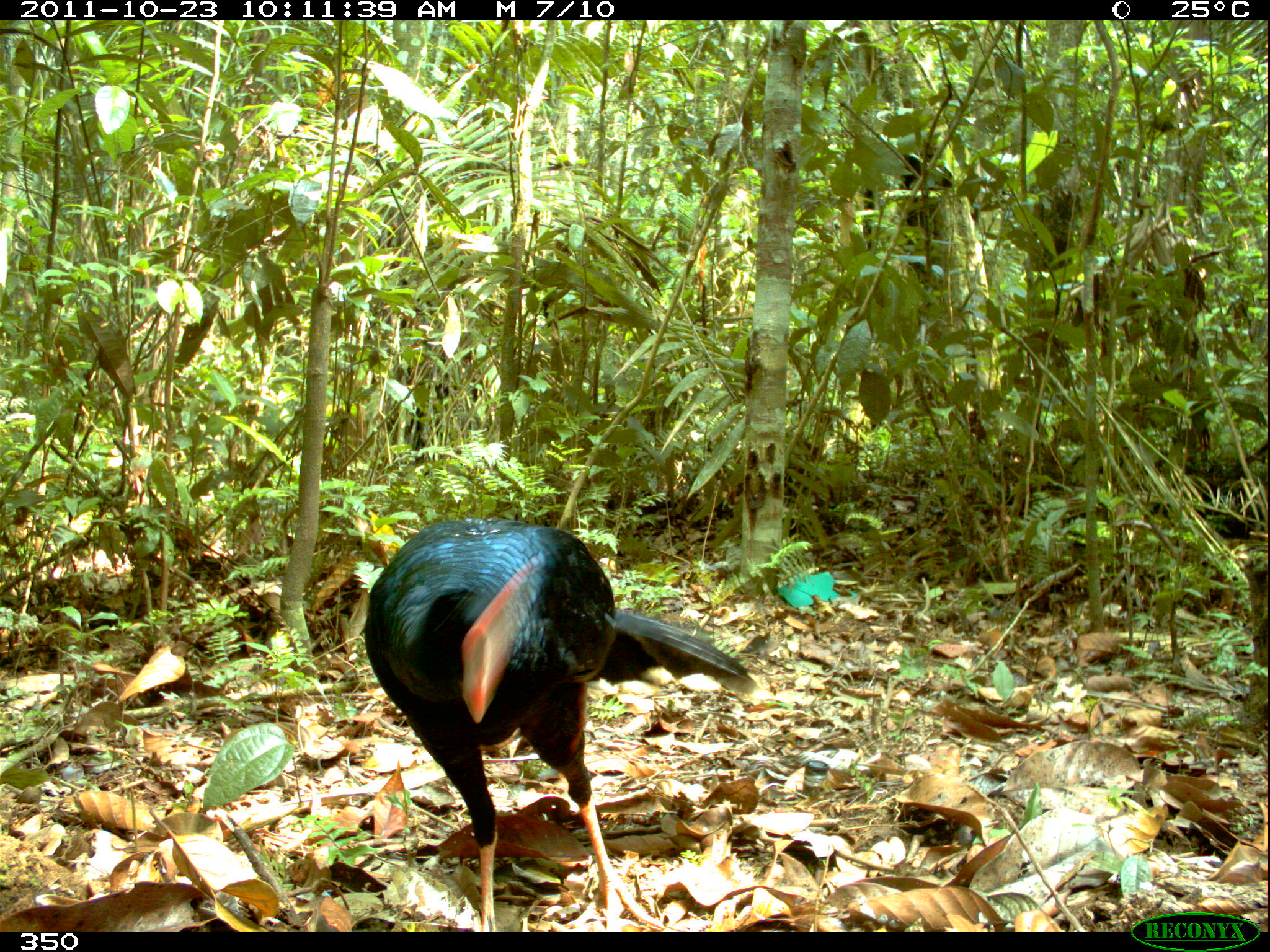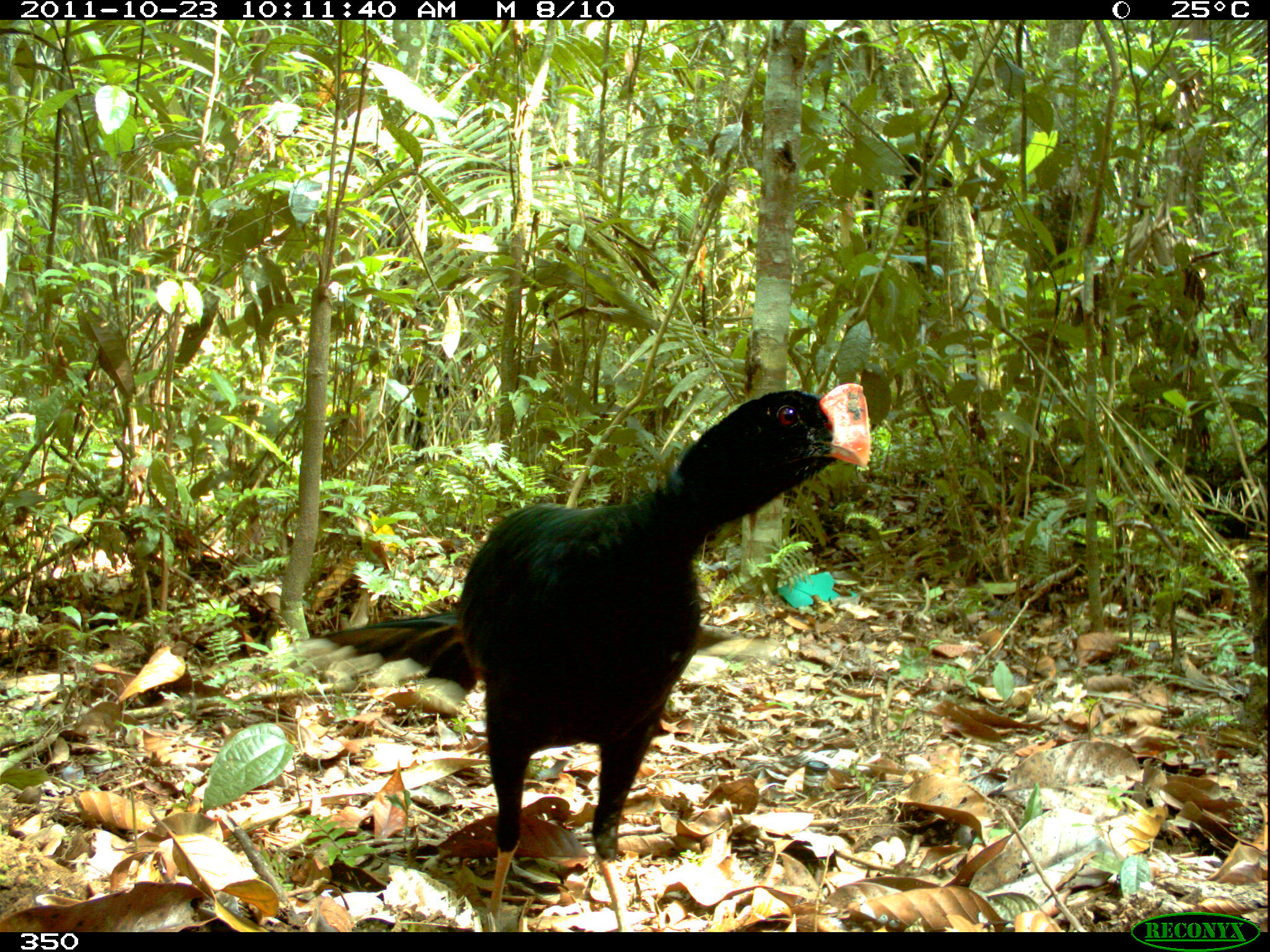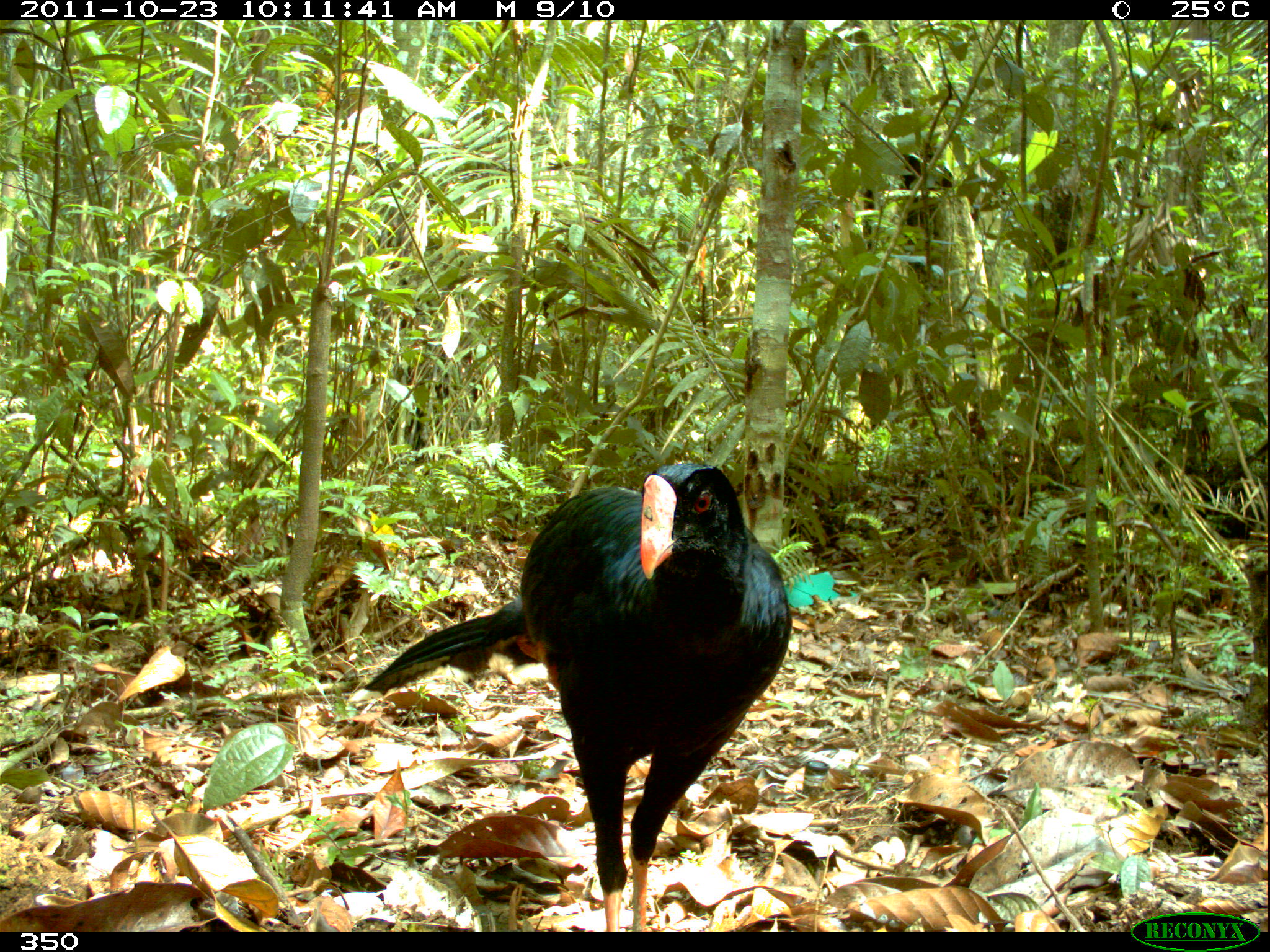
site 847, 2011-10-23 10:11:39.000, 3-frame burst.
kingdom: Animalia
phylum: Chordata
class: Aves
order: Galliformes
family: Cracidae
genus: Mitu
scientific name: Mitu tuberosum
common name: razor-billed curassow